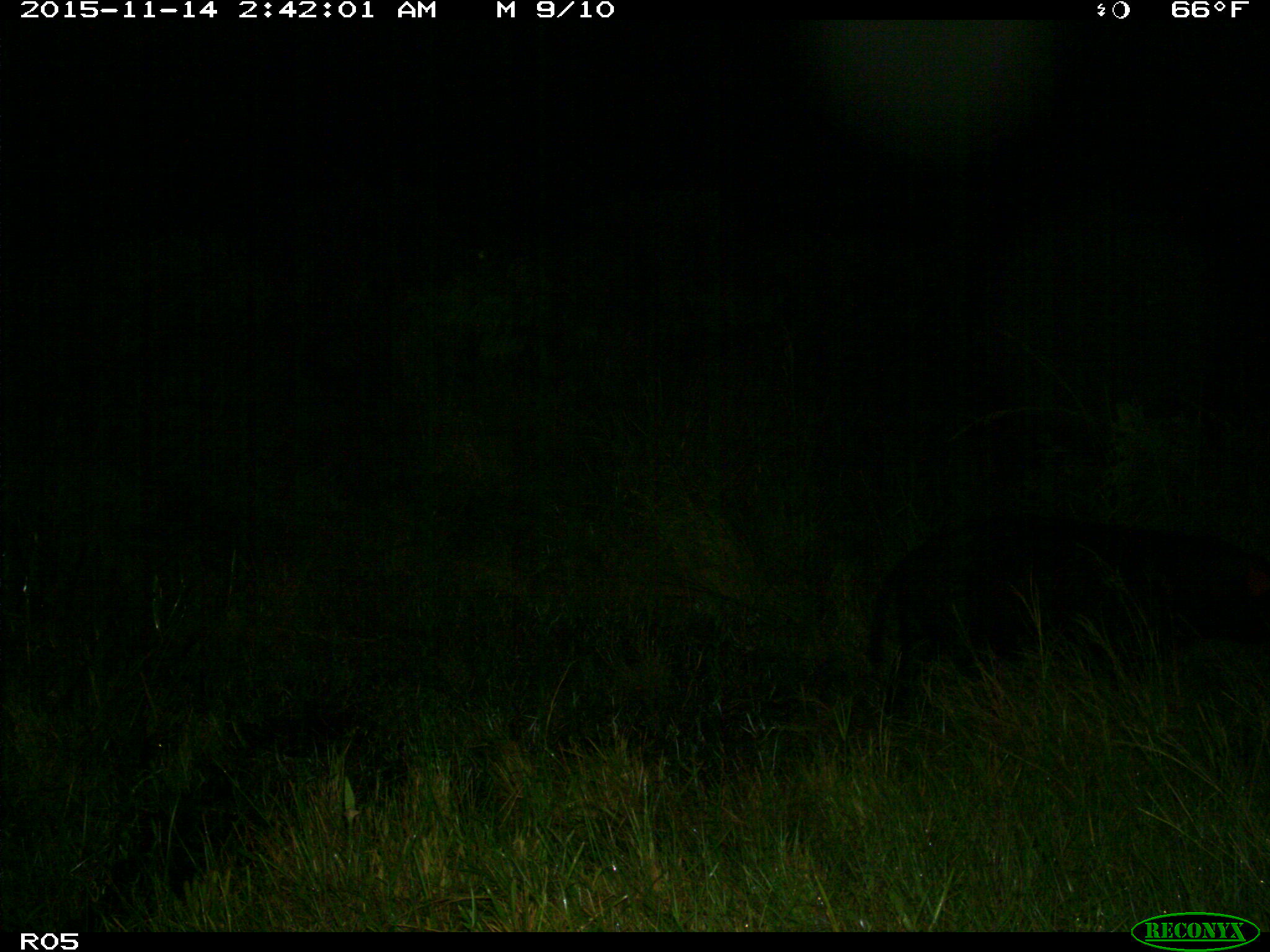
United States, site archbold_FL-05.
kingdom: Animalia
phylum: Chordata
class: Mammalia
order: Artiodactyla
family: Suidae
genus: Sus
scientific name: Sus scrofa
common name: wild boar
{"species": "Sus scrofa (wild boar)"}